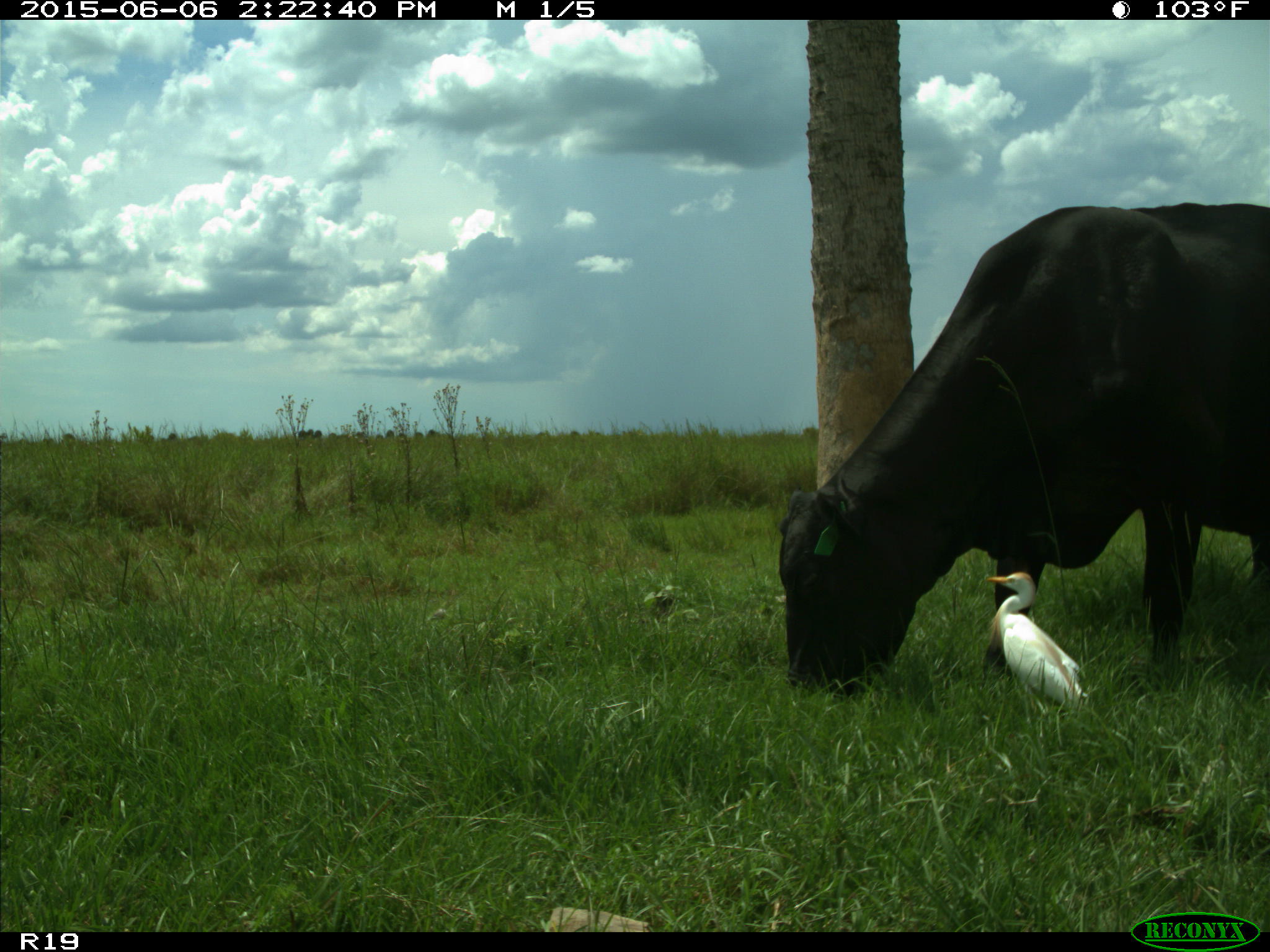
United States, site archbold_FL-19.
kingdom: Animalia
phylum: Chordata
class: Mammalia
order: Artiodactyla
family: Bovidae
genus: Bos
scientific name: Bos taurus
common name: domestic cow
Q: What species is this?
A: Bos taurus (domestic cow).